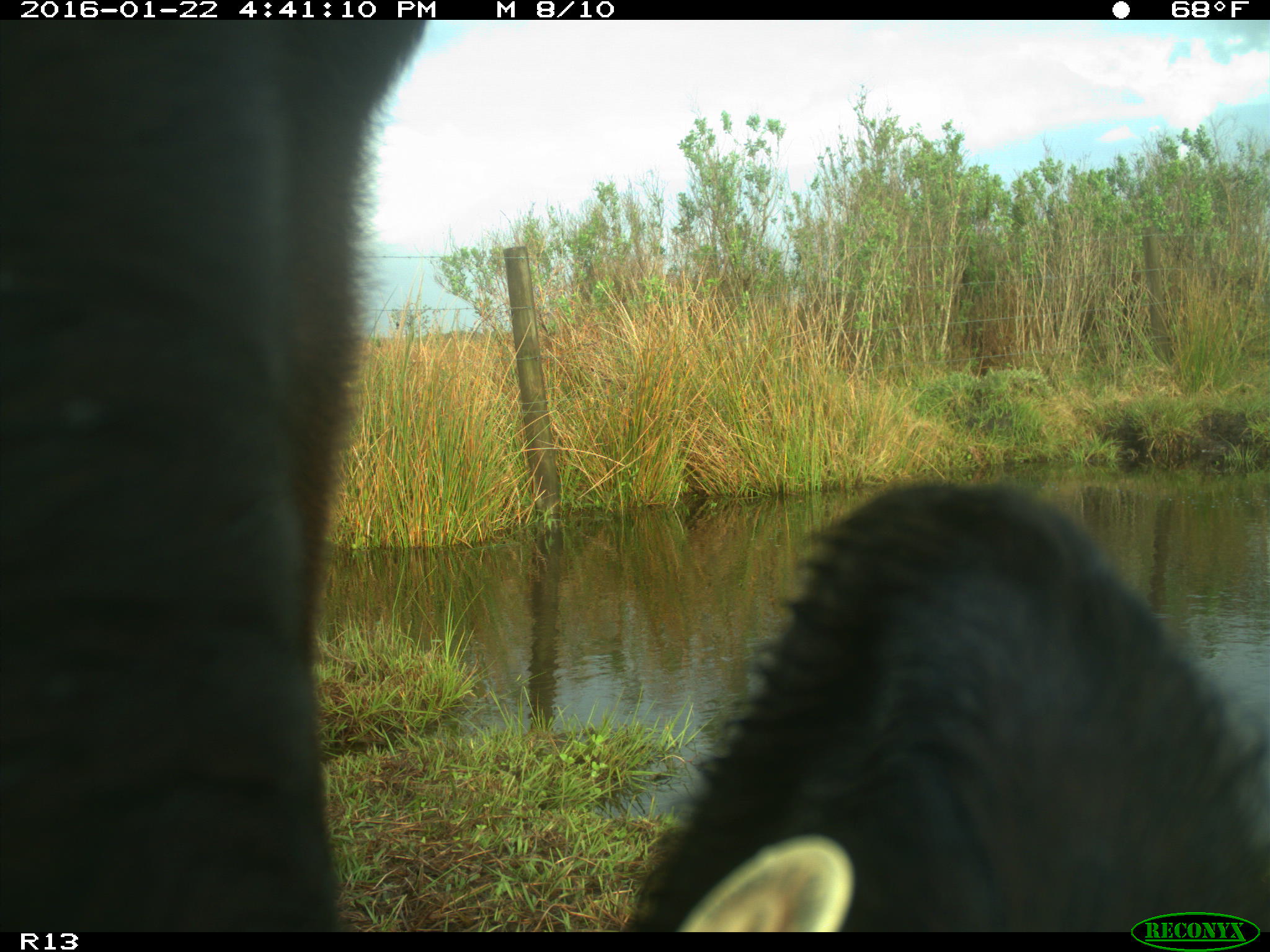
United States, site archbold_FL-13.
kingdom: Animalia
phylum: Chordata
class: Mammalia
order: Artiodactyla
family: Bovidae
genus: Bos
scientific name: Bos taurus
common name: domestic cow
Bos taurus (domestic cow).